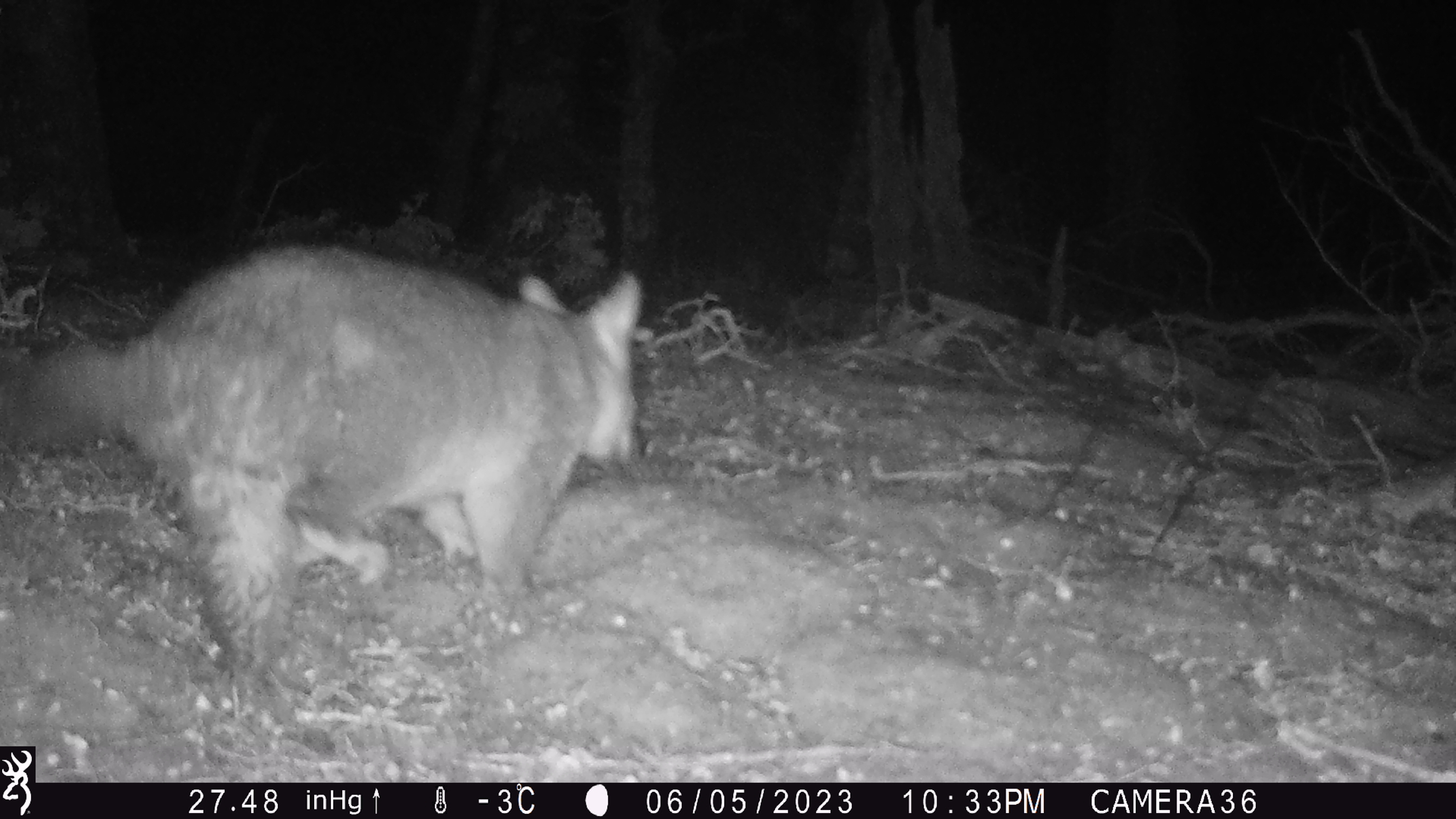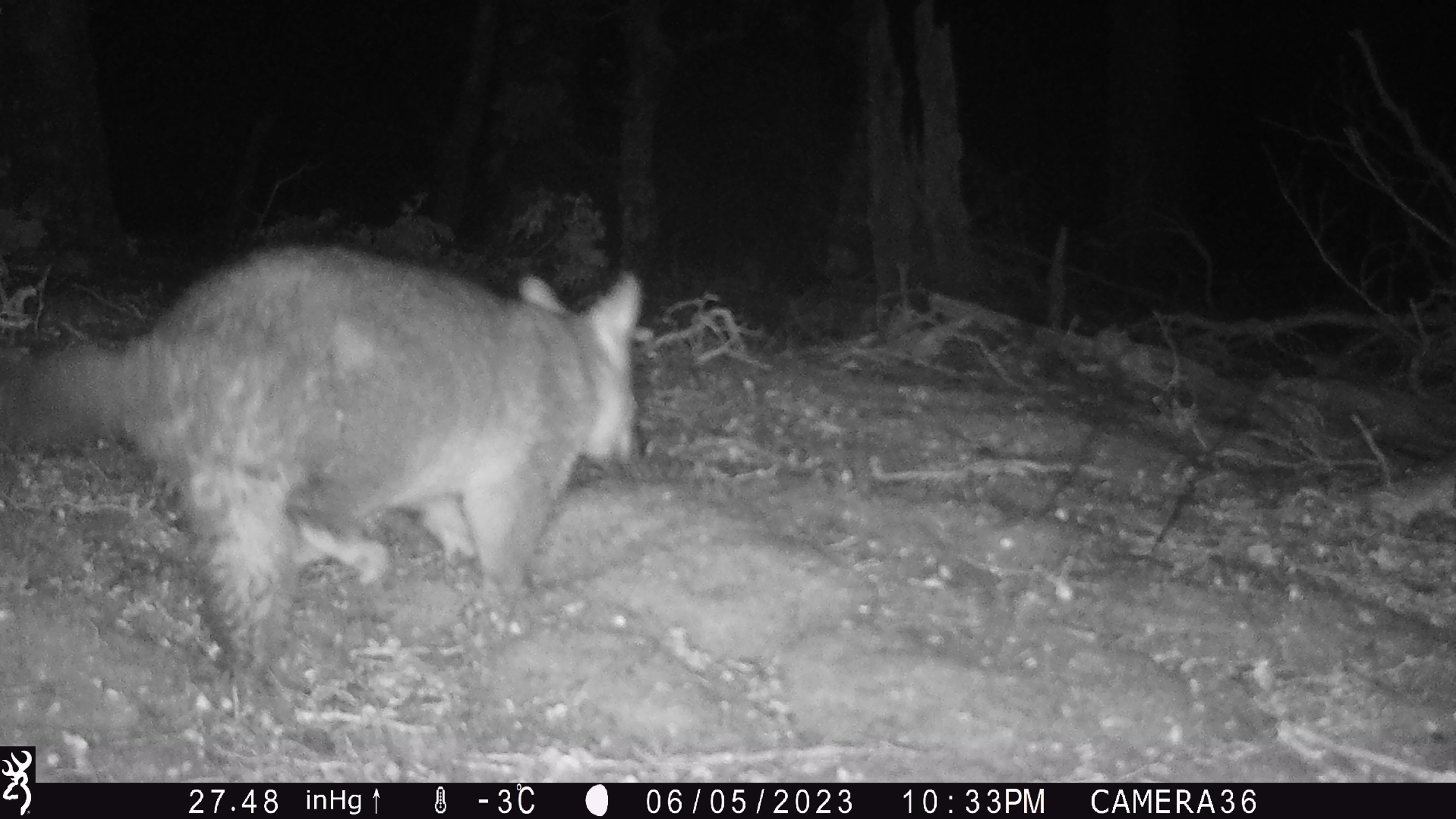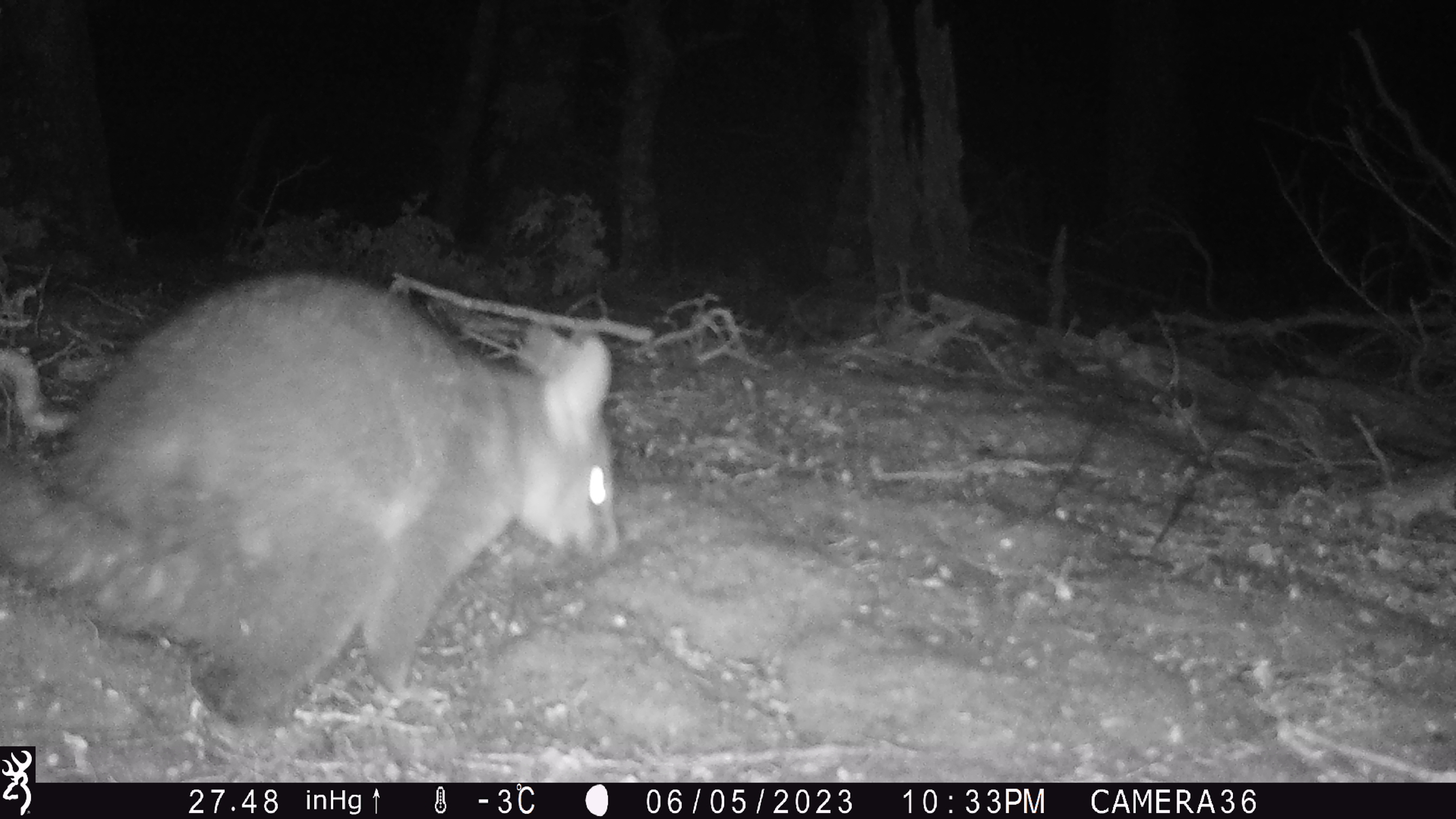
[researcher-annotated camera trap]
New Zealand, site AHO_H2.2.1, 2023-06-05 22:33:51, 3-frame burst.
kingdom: Animalia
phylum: Chordata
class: Mammalia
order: Diprotodontia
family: Phalangeridae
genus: Trichosurus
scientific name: Trichosurus vulpecula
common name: common brushtail possum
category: possum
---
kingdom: Animalia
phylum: Chordata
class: Mammalia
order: Carnivora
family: Mustelidae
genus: Mustela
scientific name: Mustela erminea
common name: stoat